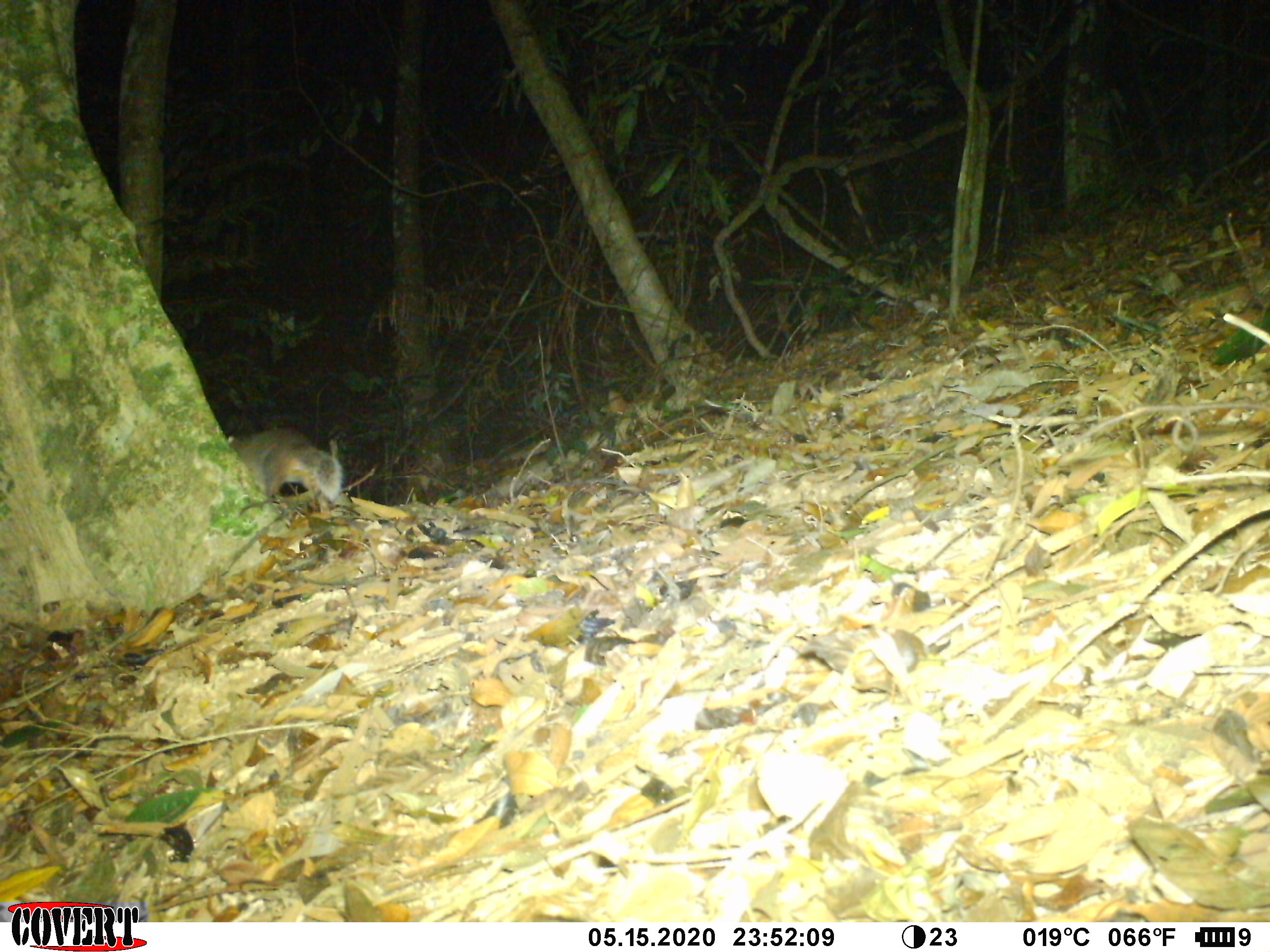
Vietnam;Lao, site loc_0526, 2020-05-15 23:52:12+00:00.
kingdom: Animalia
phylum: Chordata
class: Mammalia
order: Carnivora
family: Mustelidae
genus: Melogale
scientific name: Melogale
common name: ferret badger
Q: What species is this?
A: Ferret badger (Melogale).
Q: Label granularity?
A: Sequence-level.